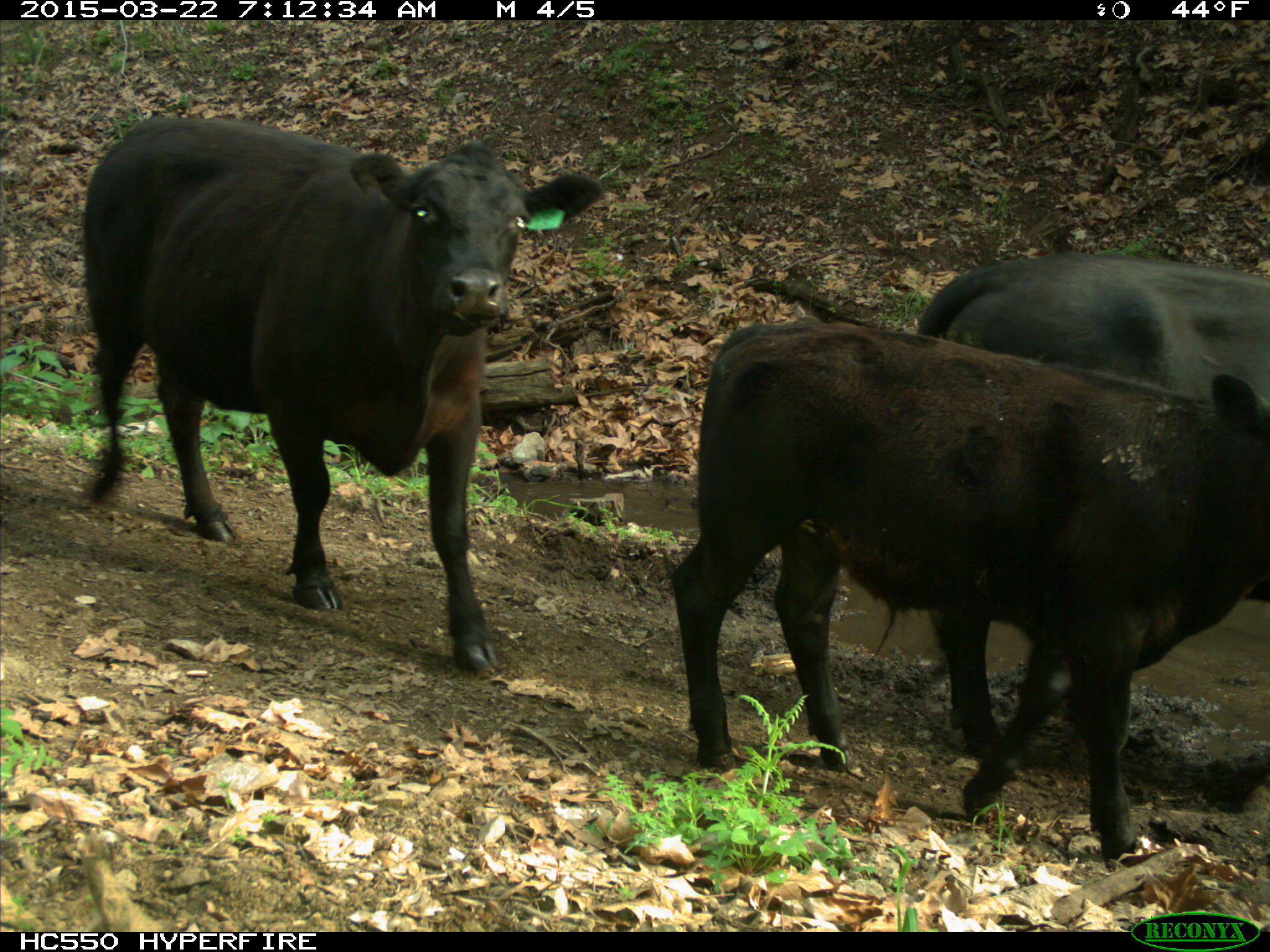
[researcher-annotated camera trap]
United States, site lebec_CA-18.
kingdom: Animalia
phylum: Chordata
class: Mammalia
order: Artiodactyla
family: Bovidae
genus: Bos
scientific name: Bos taurus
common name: domestic cow